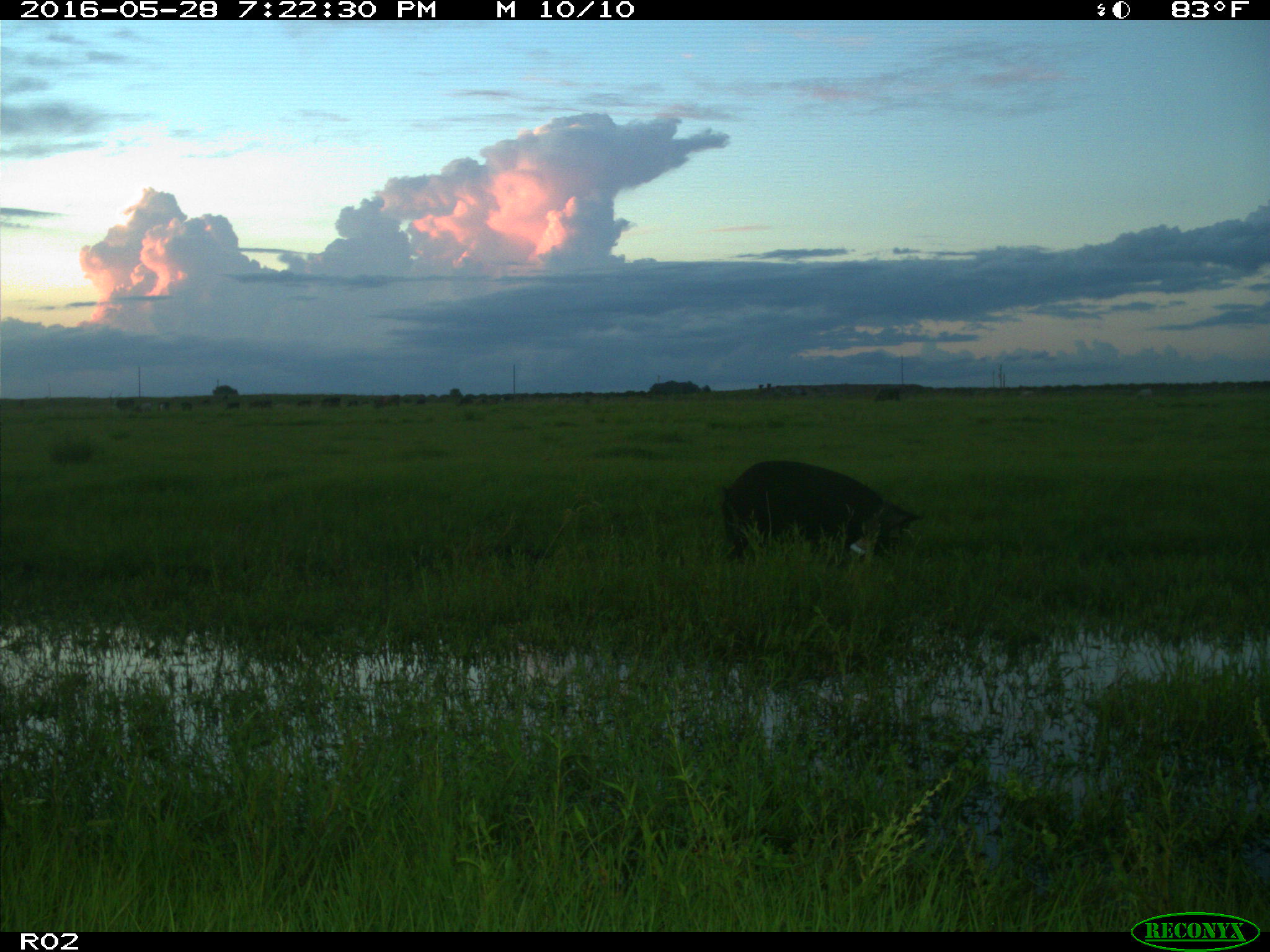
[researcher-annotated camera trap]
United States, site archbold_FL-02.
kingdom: Animalia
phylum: Chordata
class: Mammalia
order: Artiodactyla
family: Suidae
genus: Sus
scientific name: Sus scrofa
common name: wild boar